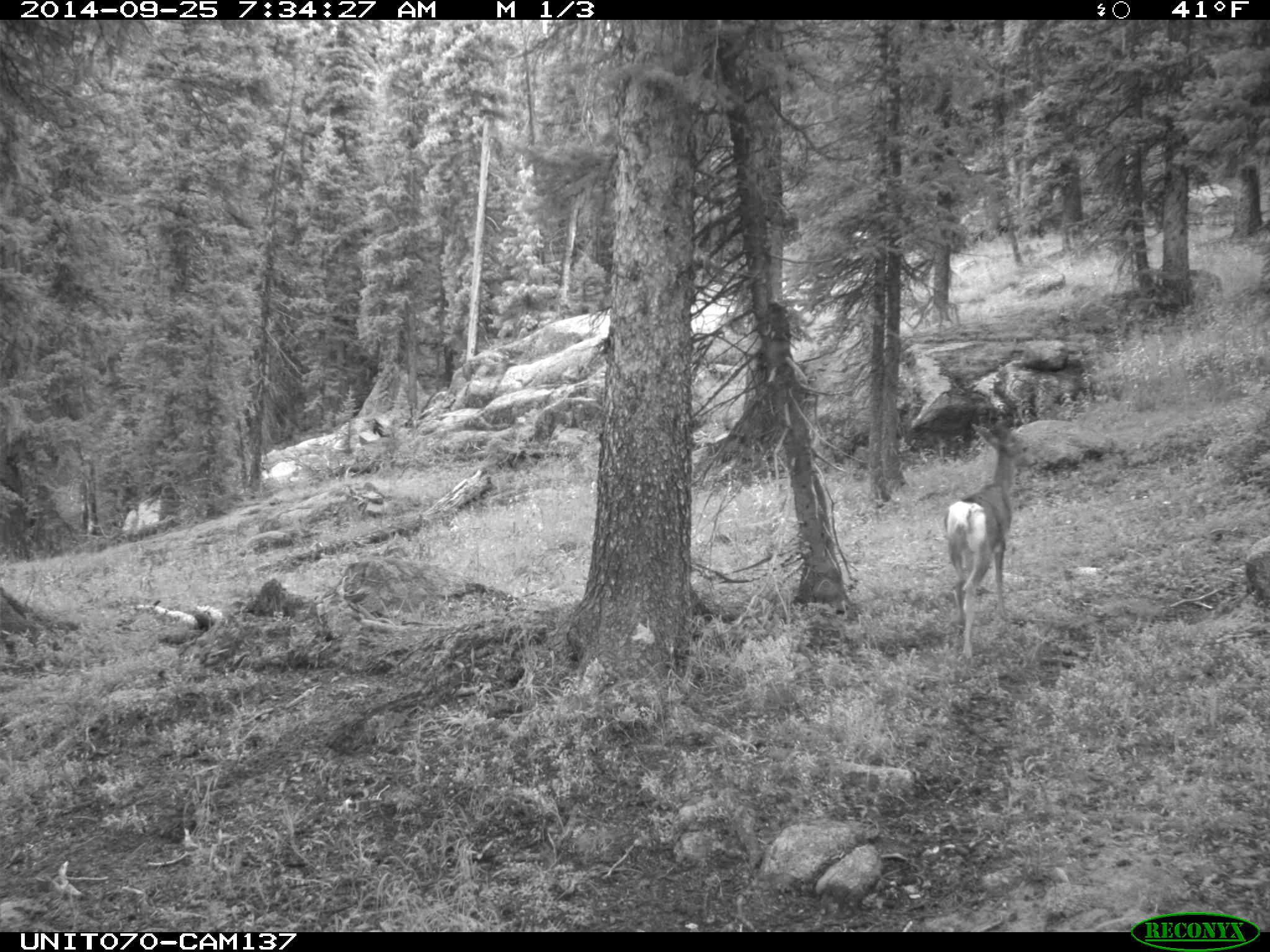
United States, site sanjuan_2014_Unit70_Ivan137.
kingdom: Animalia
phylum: Chordata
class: Mammalia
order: Artiodactyla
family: Cervidae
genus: Odocoileus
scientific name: Odocoileus hemionus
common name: mule deer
Odocoileus hemionus (mule deer).